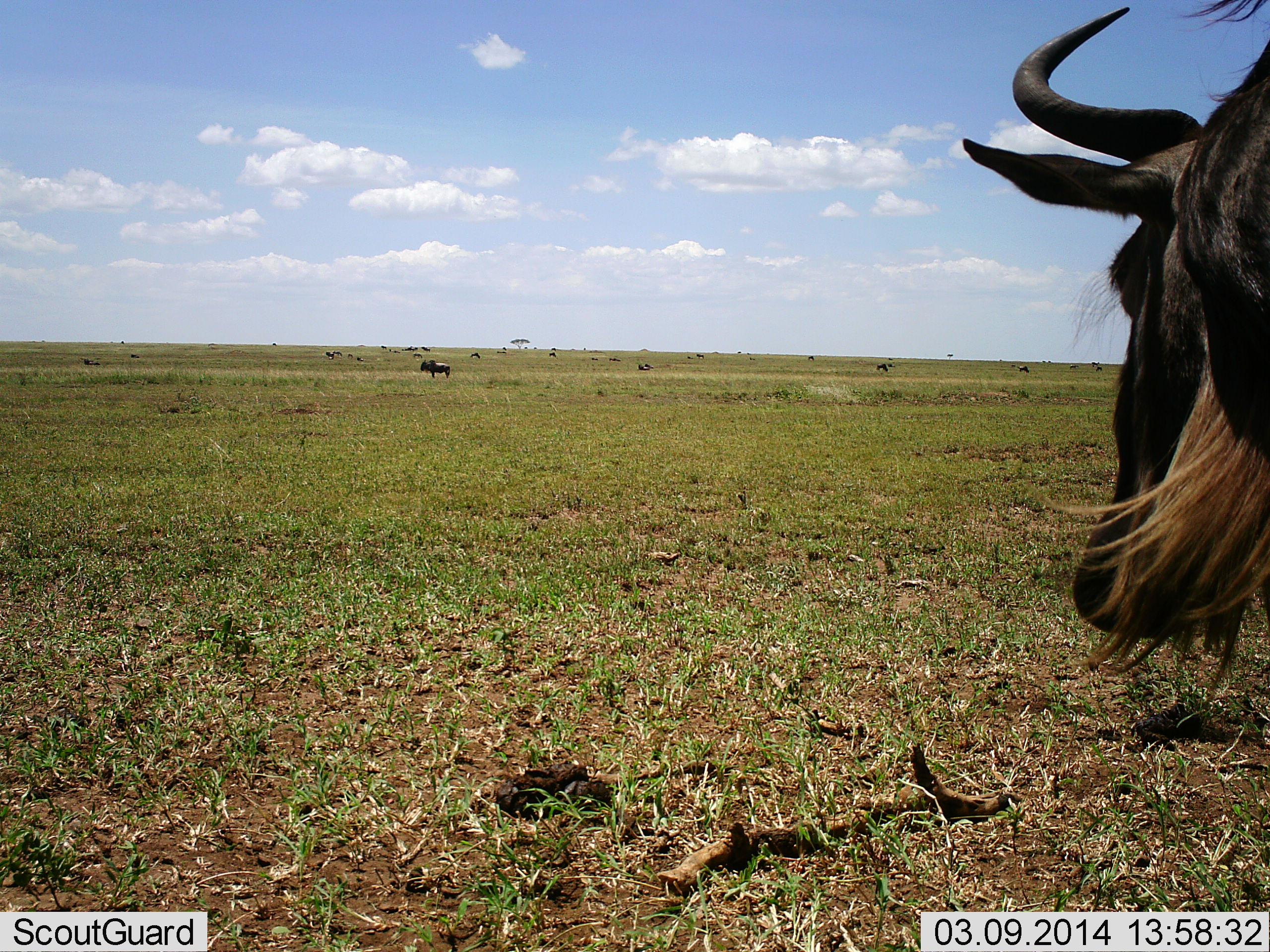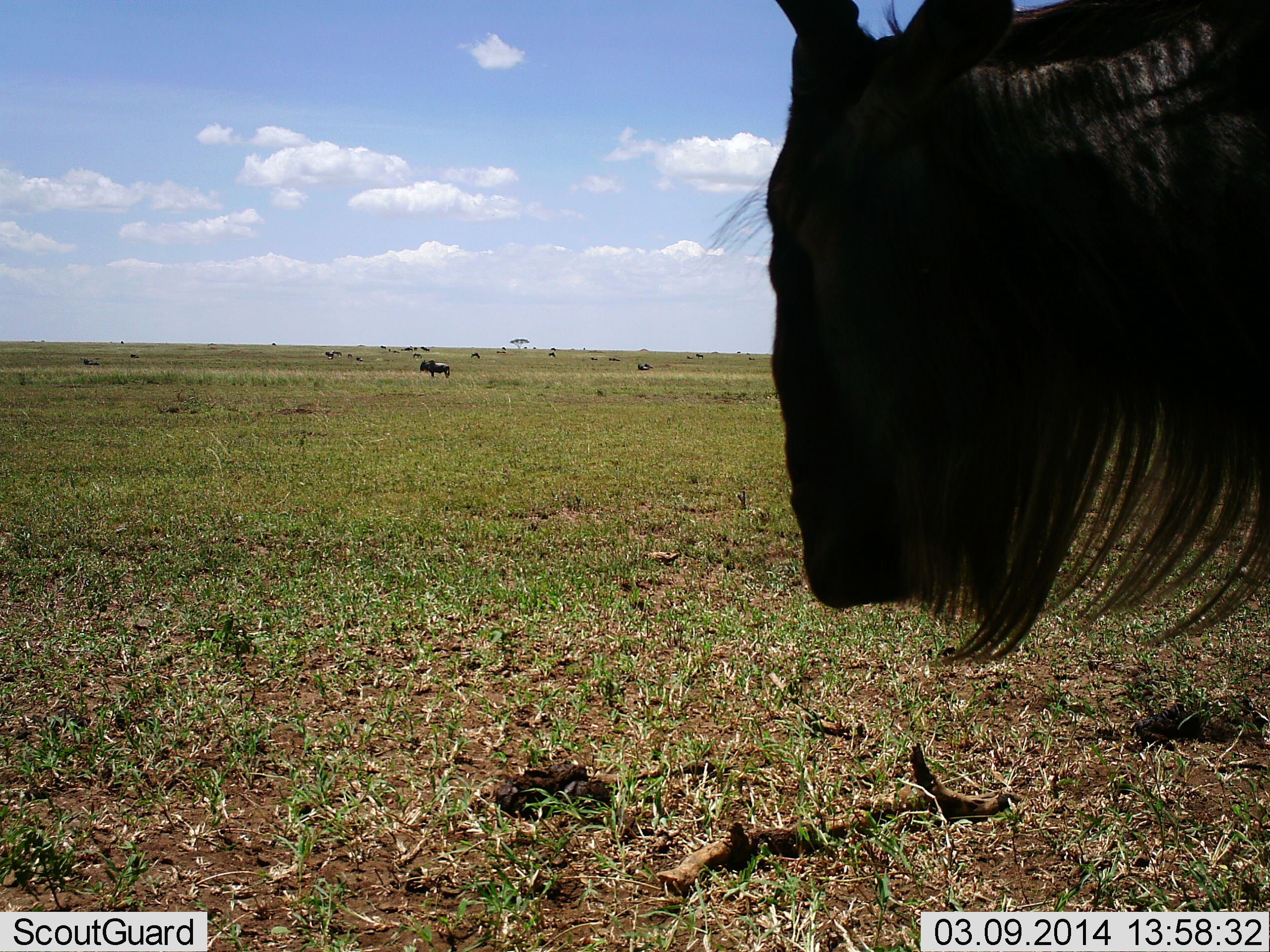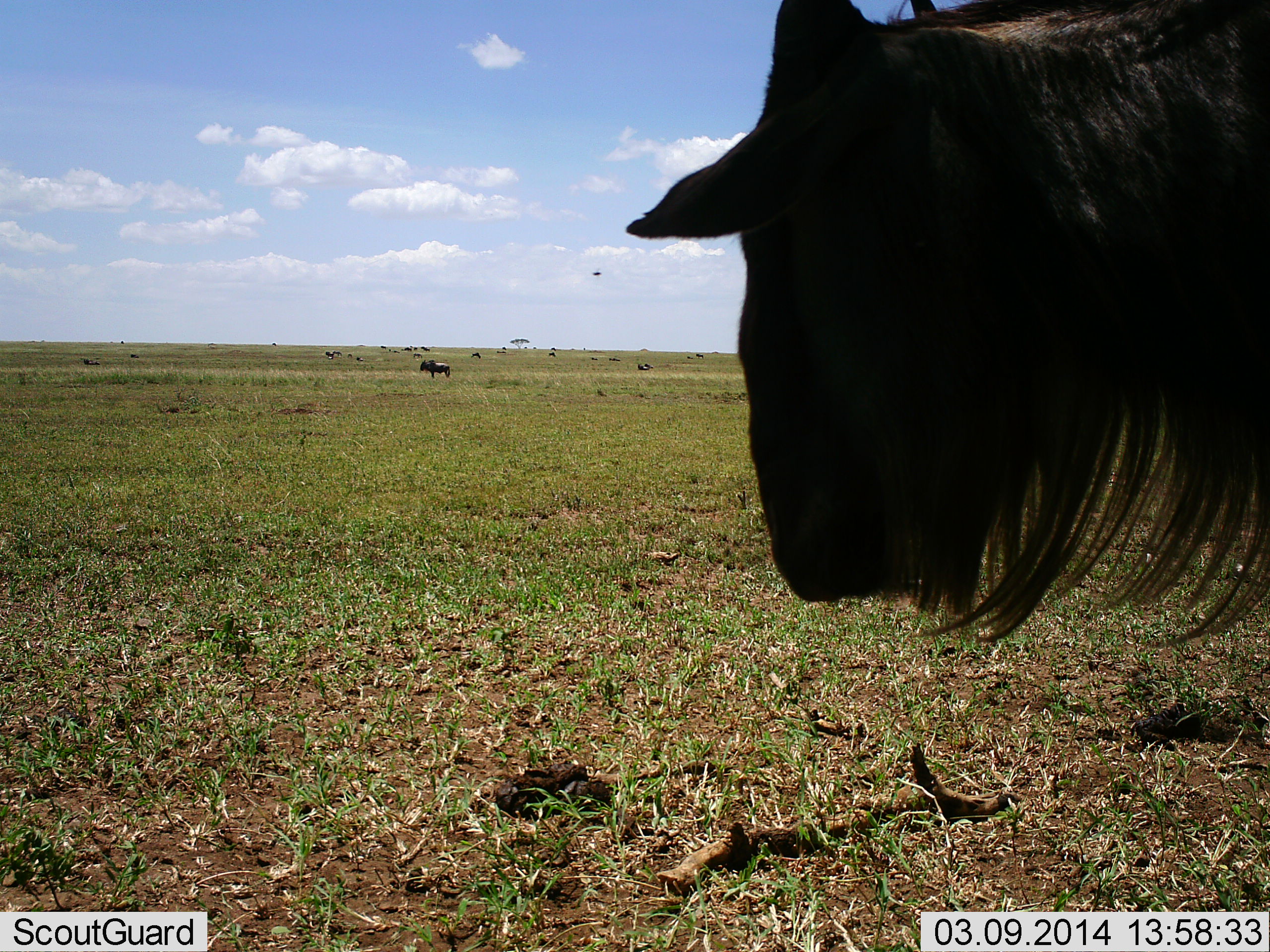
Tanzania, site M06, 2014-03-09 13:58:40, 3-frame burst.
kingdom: Animalia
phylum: Chordata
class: Mammalia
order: Artiodactyla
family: Bovidae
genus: Connochaetes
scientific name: Connochaetes taurinus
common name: blue wildebeest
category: wildebeest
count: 2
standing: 82%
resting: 0%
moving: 18%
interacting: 0%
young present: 0%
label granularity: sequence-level